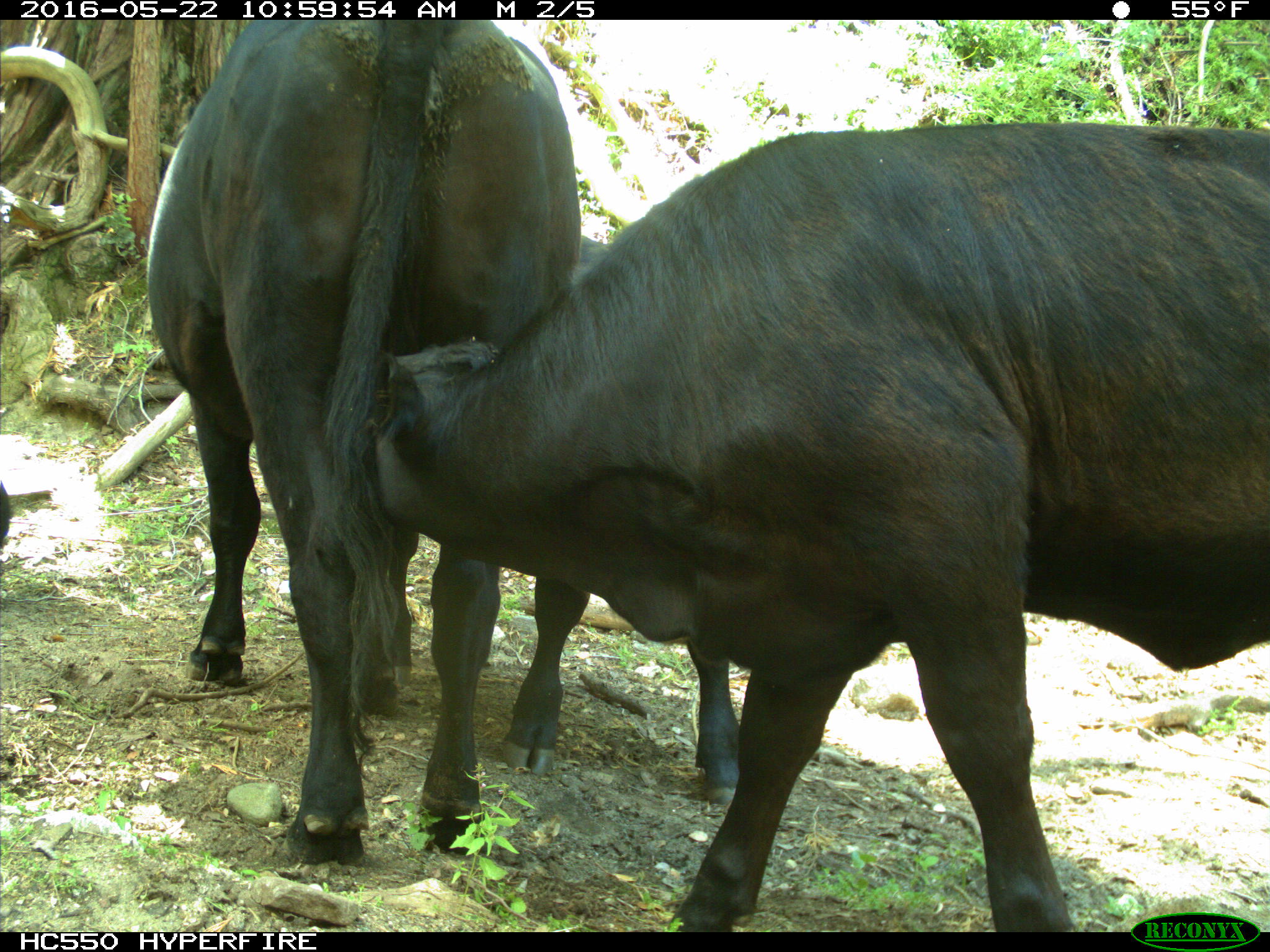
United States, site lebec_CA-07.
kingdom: Animalia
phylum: Chordata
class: Mammalia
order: Artiodactyla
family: Bovidae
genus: Bos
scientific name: Bos taurus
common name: domestic cow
Bos taurus (domestic cow).